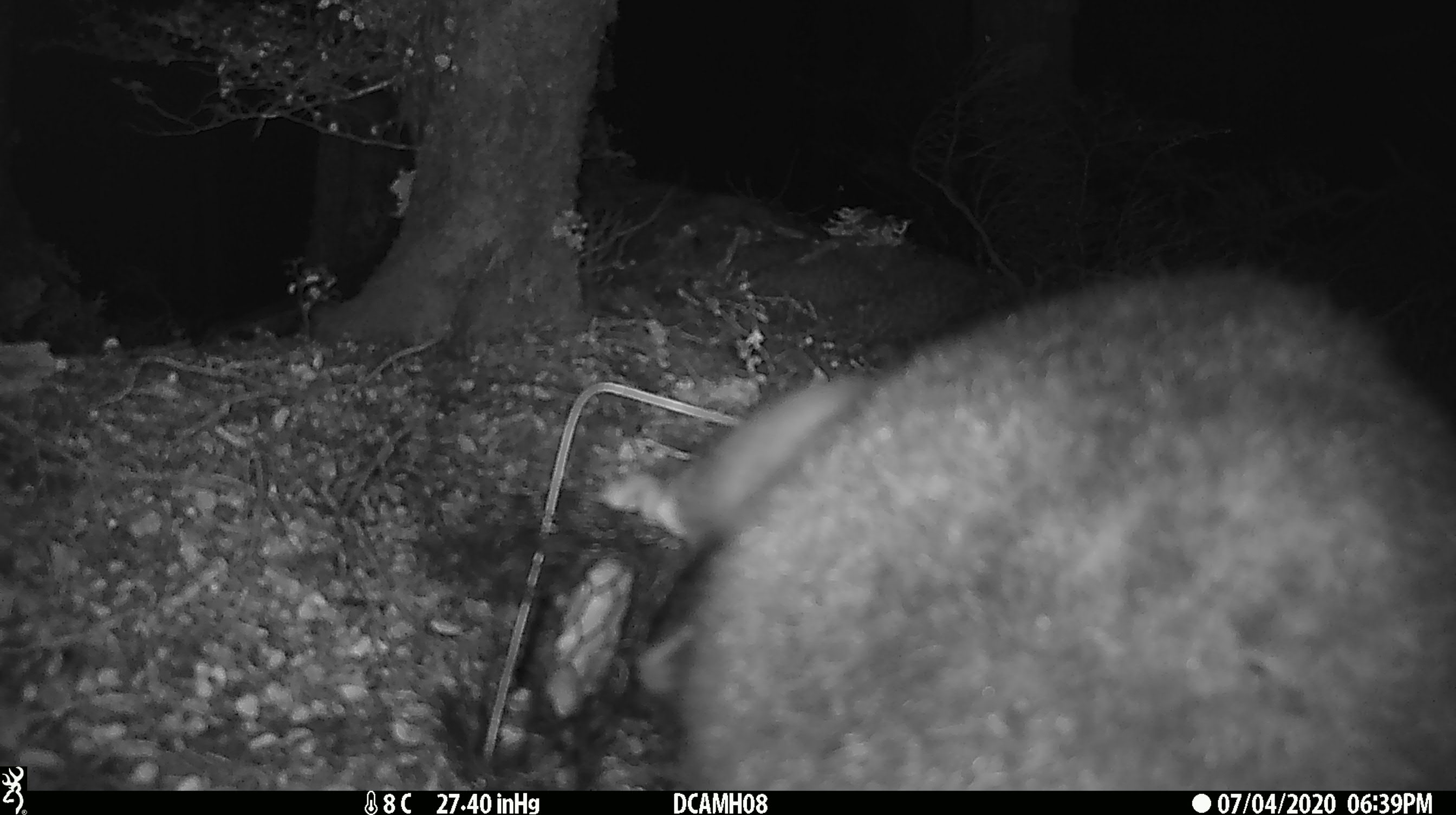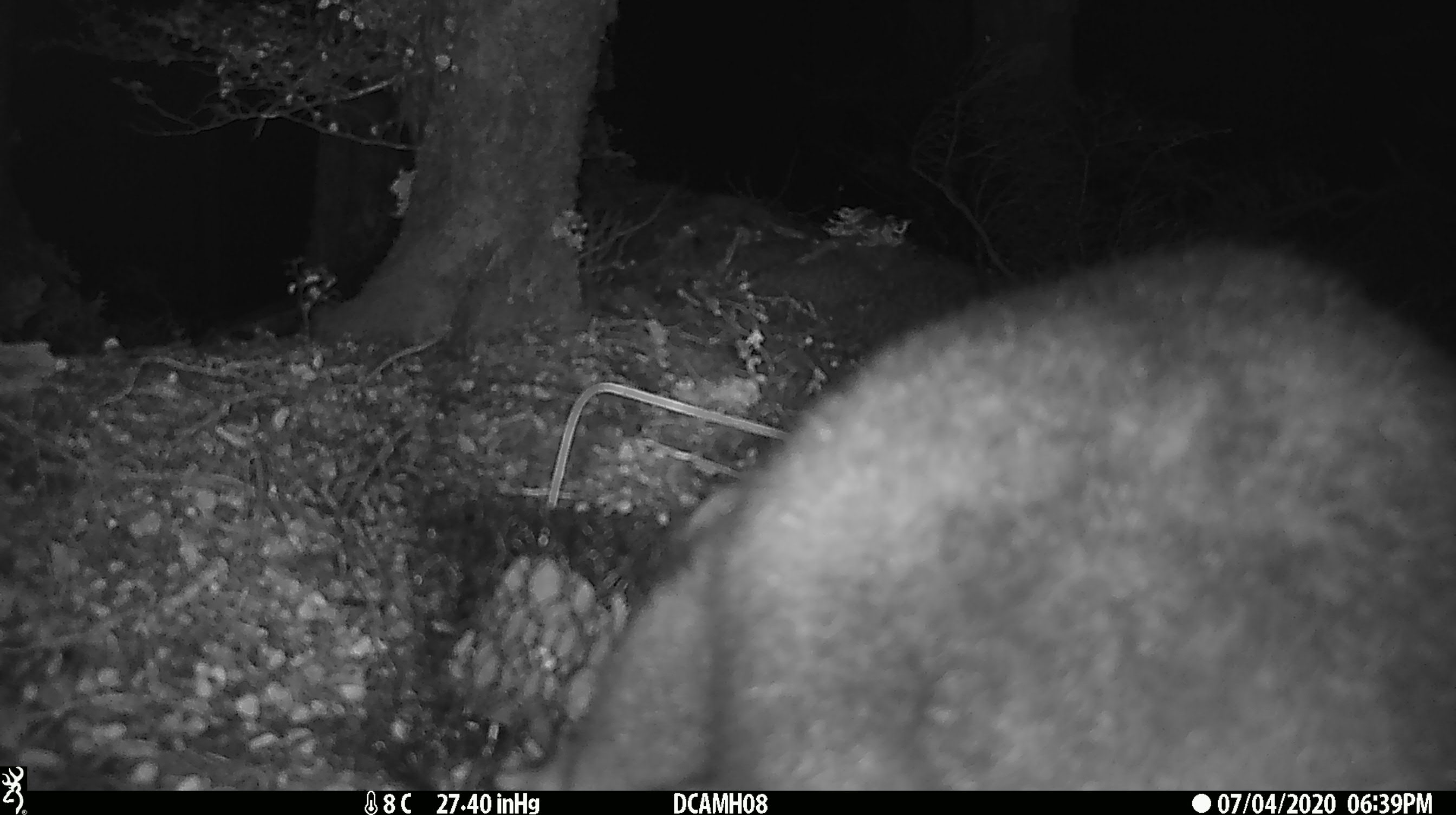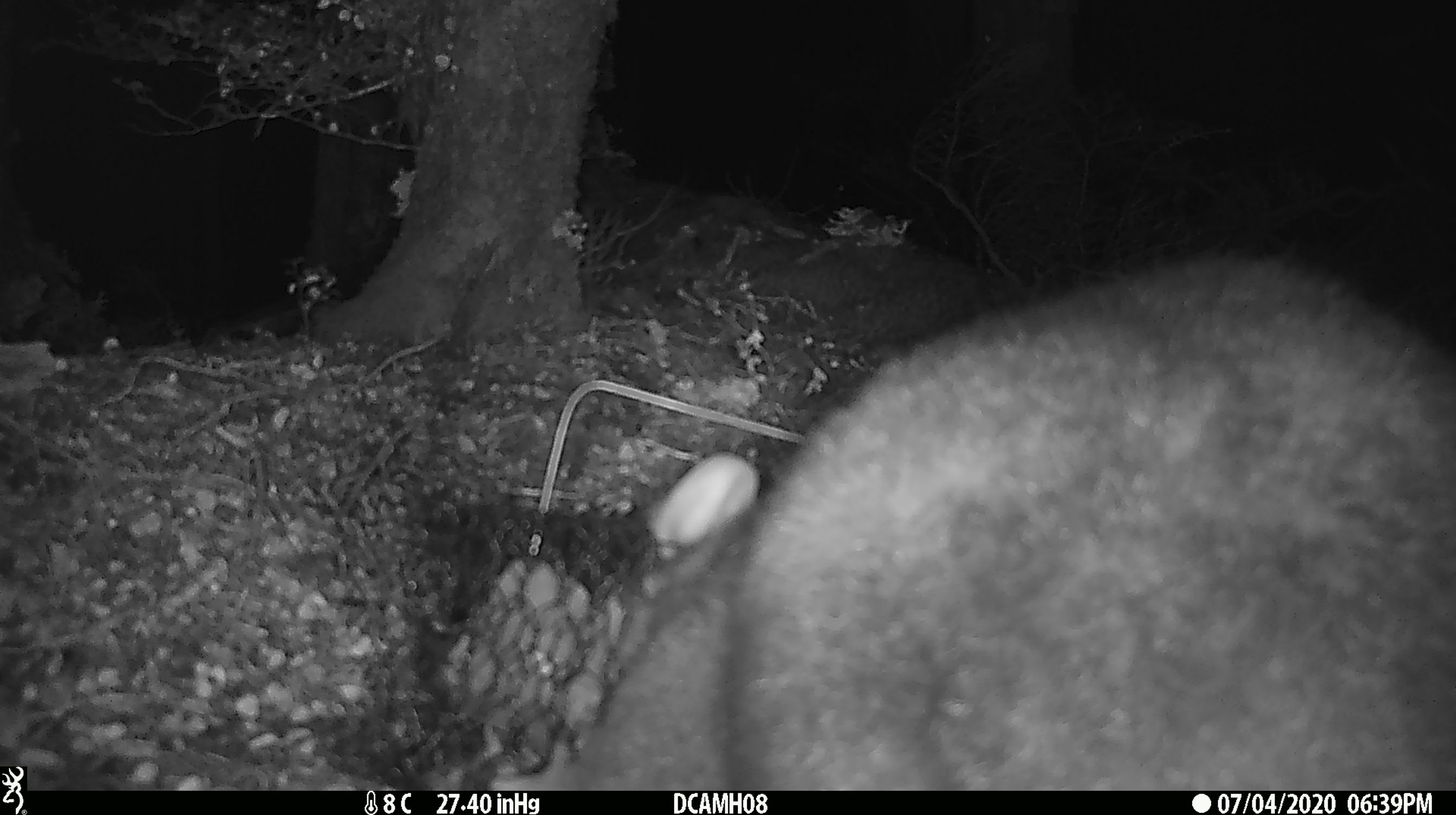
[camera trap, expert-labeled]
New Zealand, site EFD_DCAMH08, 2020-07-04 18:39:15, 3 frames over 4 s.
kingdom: Animalia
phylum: Chordata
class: Mammalia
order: Diprotodontia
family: Phalangeridae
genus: Trichosurus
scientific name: Trichosurus vulpecula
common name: common brushtail possum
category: possum